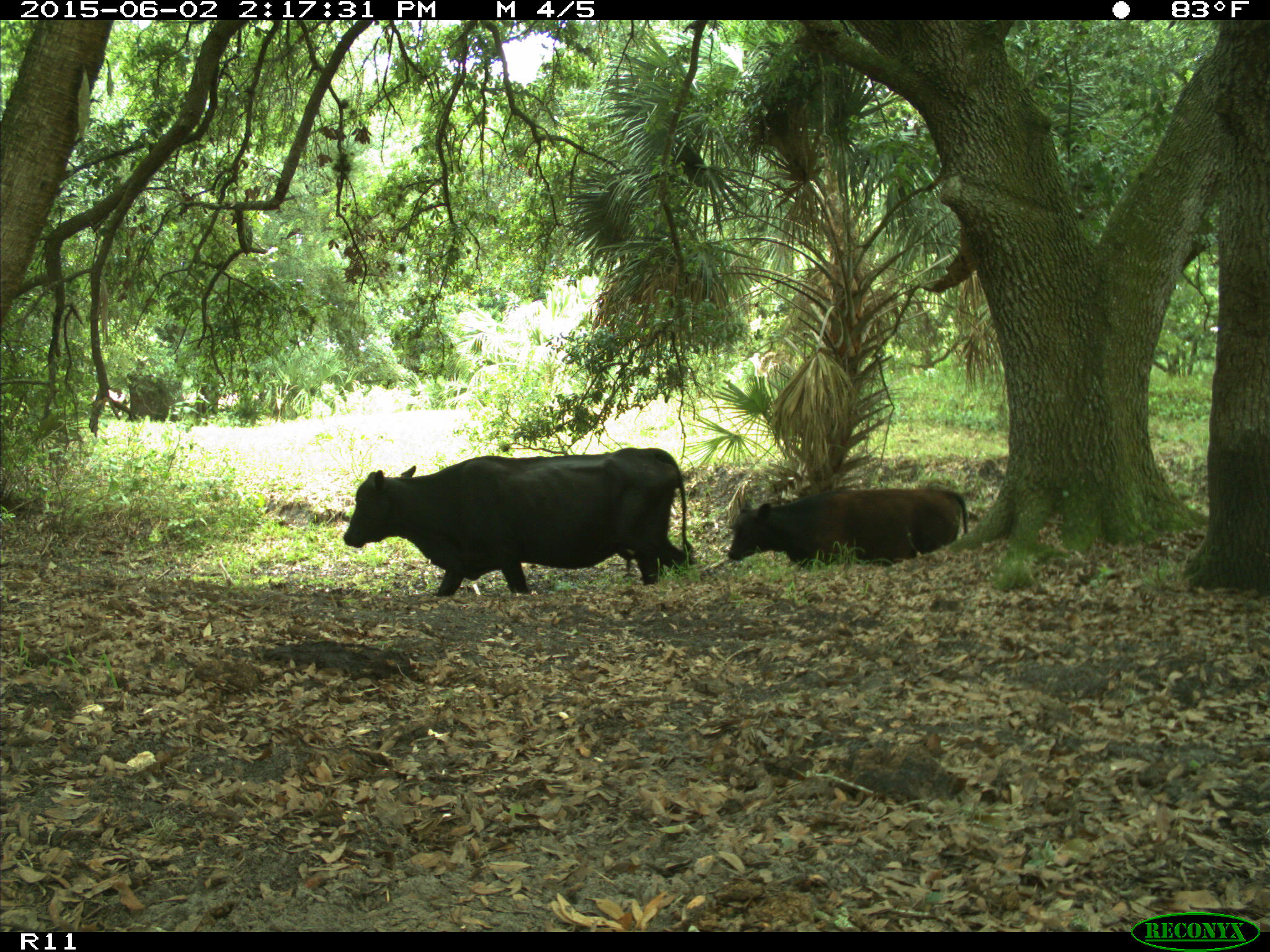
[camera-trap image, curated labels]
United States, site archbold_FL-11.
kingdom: Animalia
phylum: Chordata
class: Mammalia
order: Artiodactyla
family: Bovidae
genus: Bos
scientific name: Bos taurus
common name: domestic cow